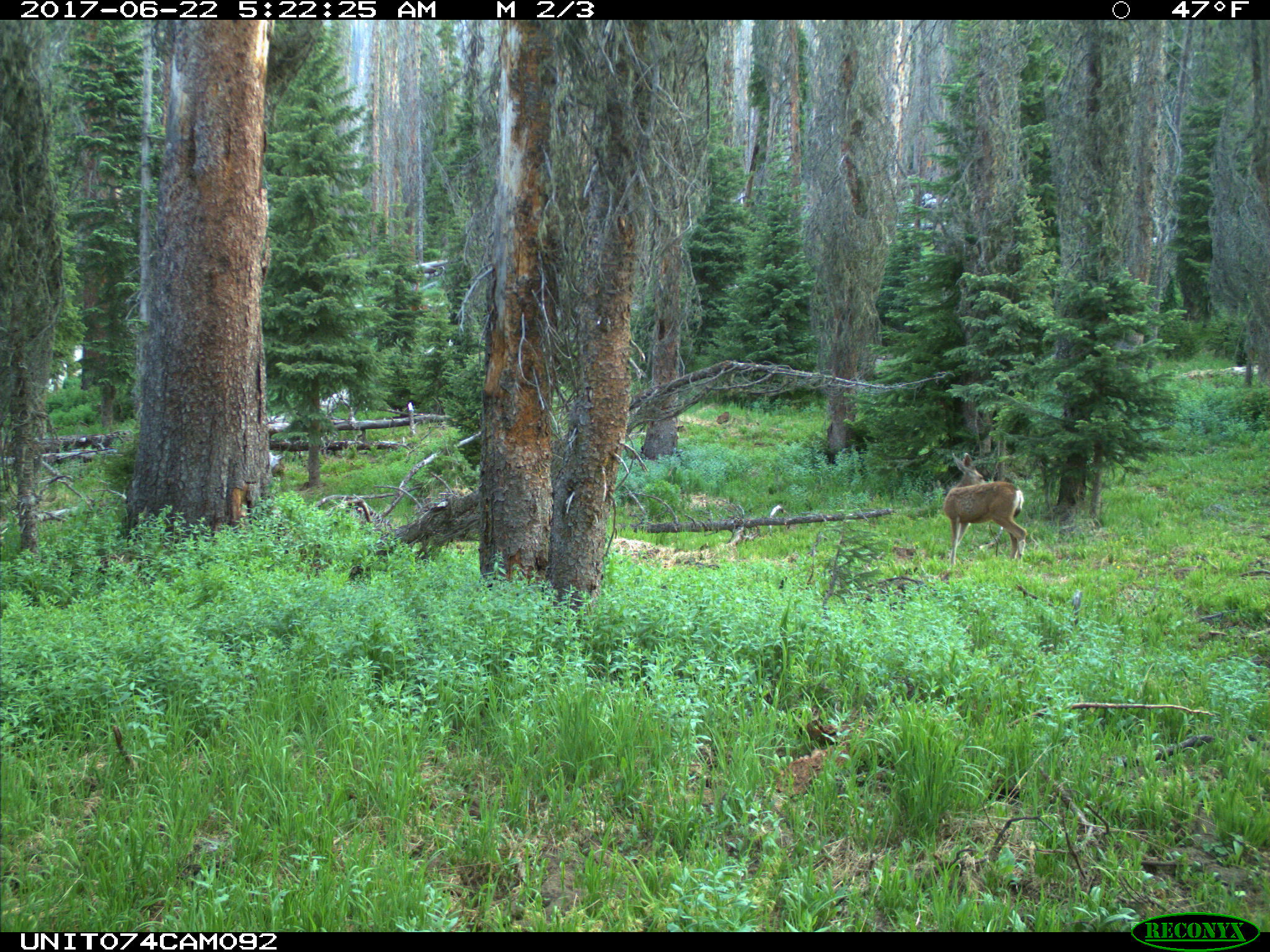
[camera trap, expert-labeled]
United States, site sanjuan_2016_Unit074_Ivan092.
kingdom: Animalia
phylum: Chordata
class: Mammalia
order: Artiodactyla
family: Cervidae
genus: Odocoileus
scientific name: Odocoileus hemionus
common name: mule deer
Odocoileus hemionus (mule deer).